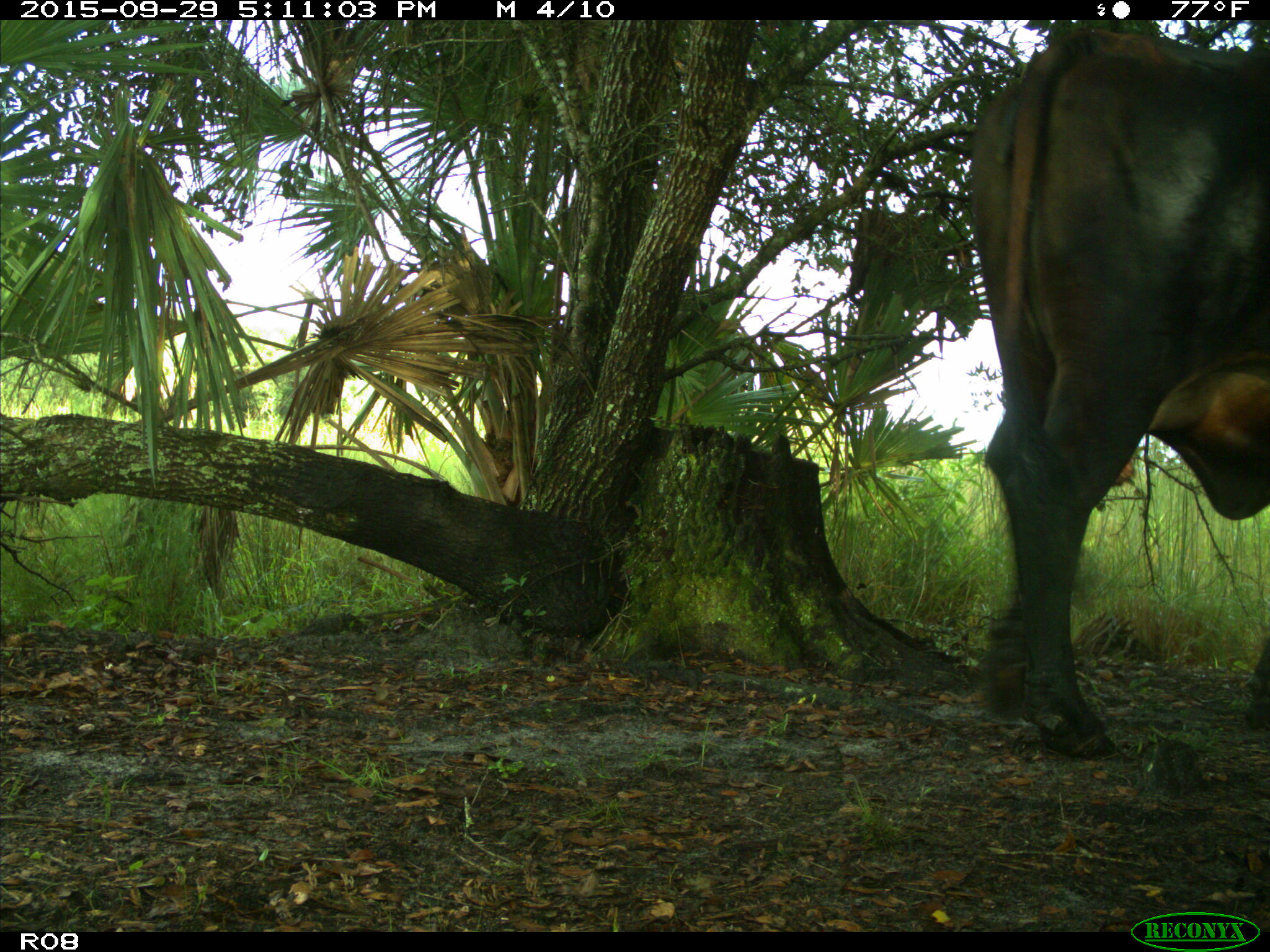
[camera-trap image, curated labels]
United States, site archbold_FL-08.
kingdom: Animalia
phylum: Chordata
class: Mammalia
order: Artiodactyla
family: Bovidae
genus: Bos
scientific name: Bos taurus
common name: domestic cow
Bos taurus (domestic cow).